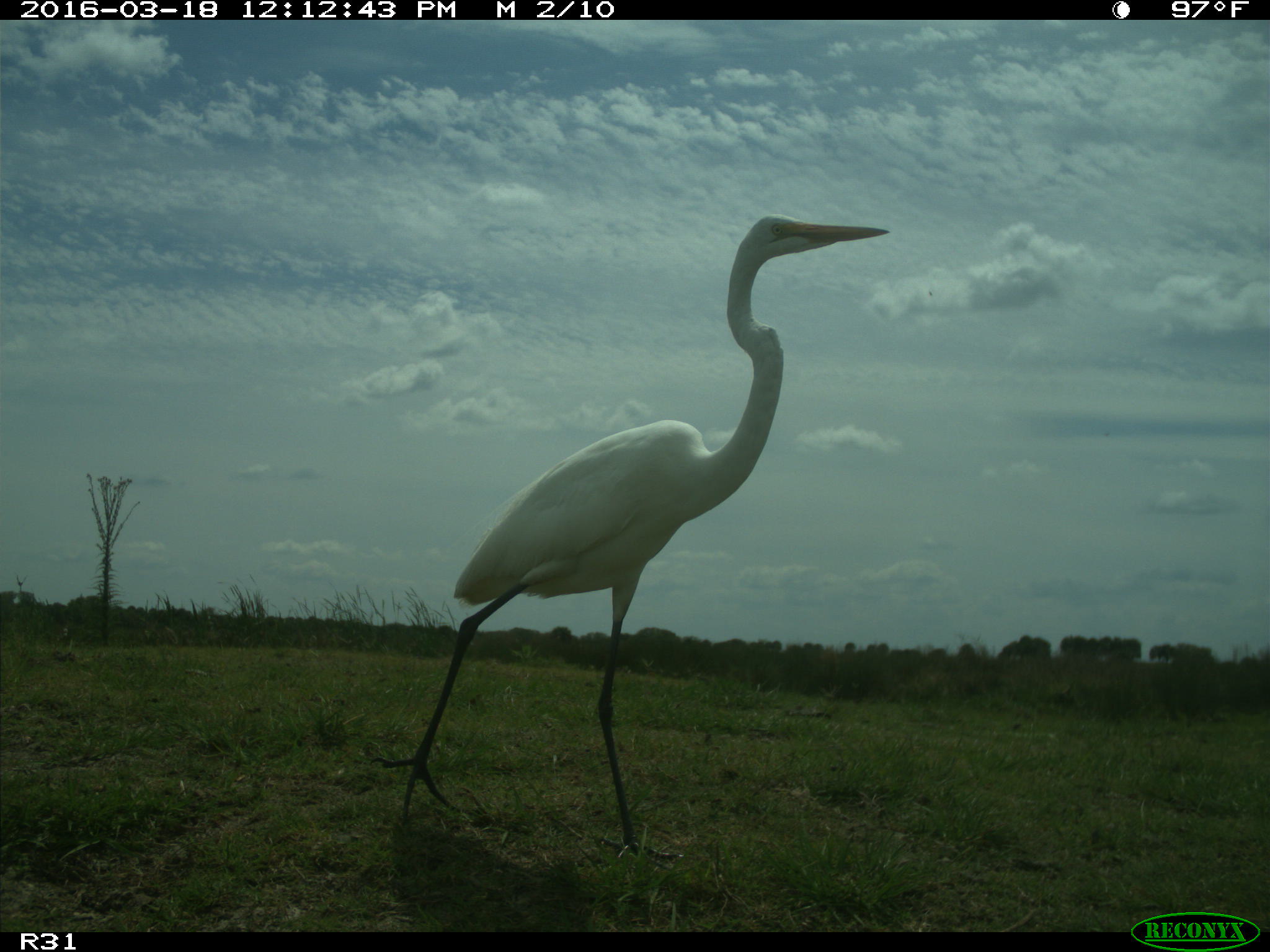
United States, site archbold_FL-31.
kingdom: Animalia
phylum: Chordata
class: Aves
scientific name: Aves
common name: birds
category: unidentified bird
Unidentified bird (birds) (Aves).